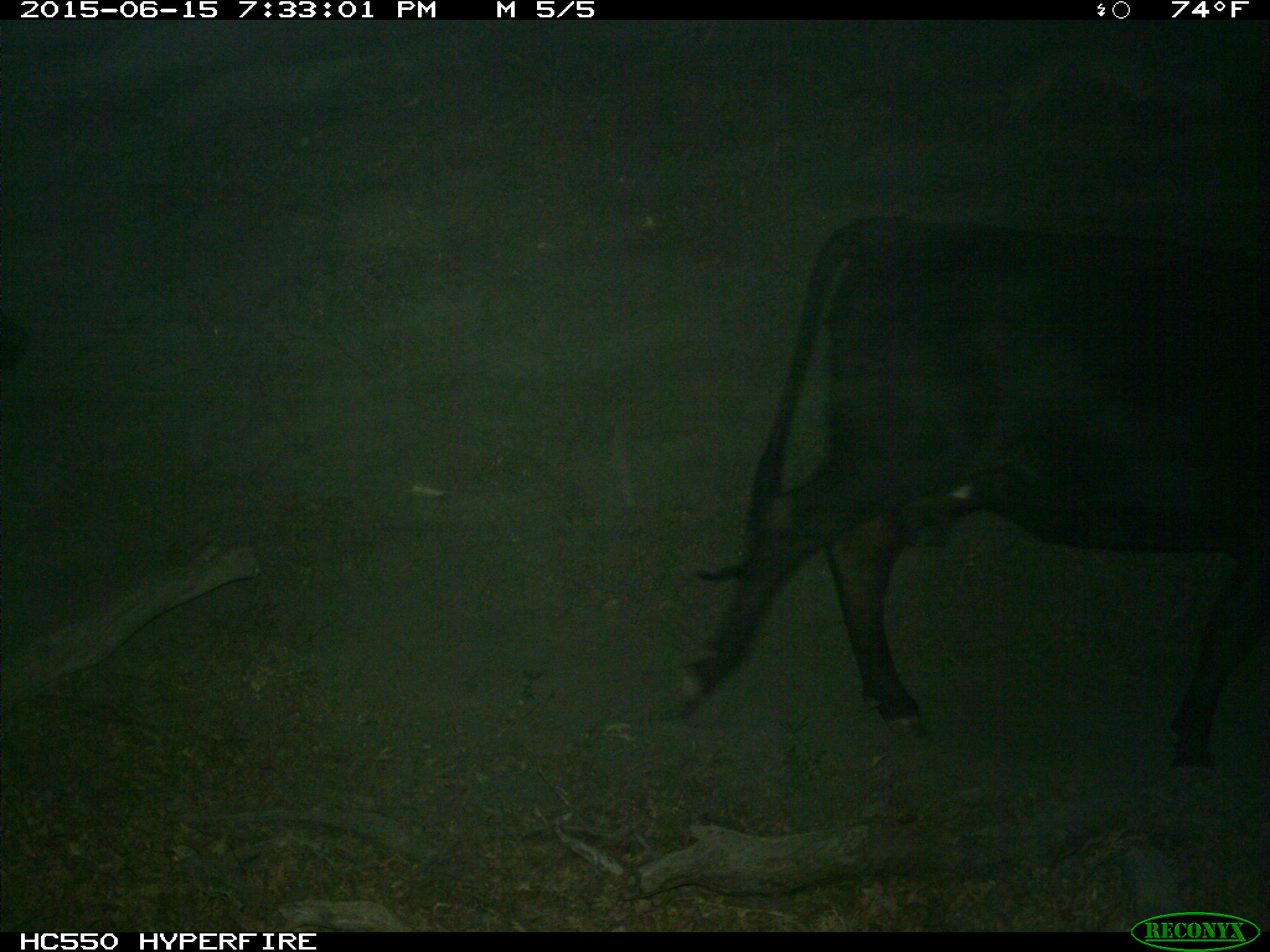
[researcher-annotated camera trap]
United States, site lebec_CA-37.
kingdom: Animalia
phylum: Chordata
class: Mammalia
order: Artiodactyla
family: Bovidae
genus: Bos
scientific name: Bos taurus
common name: domestic cow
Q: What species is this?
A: Bos taurus (domestic cow).